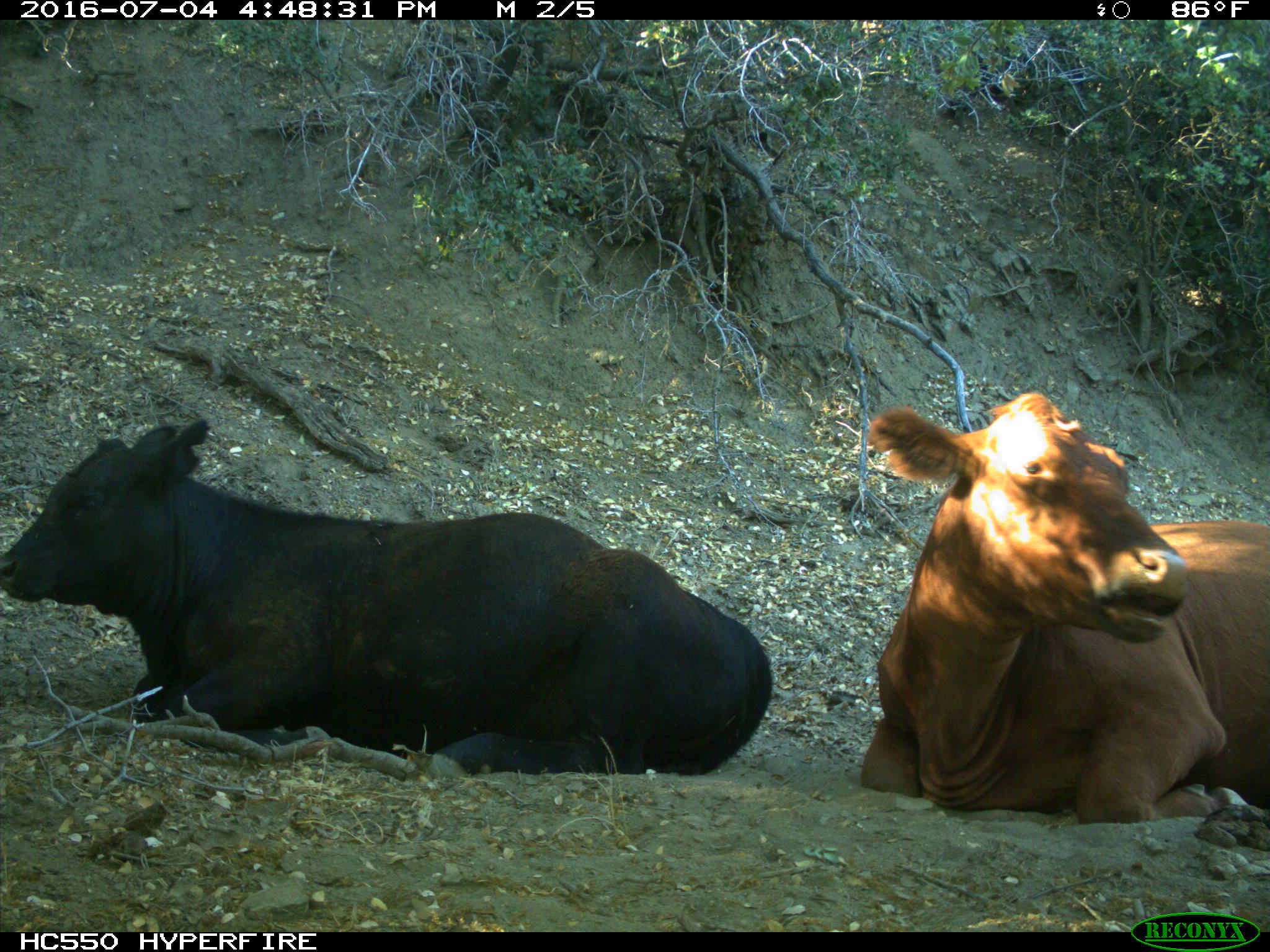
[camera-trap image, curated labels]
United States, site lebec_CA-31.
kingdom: Animalia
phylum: Chordata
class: Mammalia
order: Artiodactyla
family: Bovidae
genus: Bos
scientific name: Bos taurus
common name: domestic cow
Bos taurus (domestic cow).